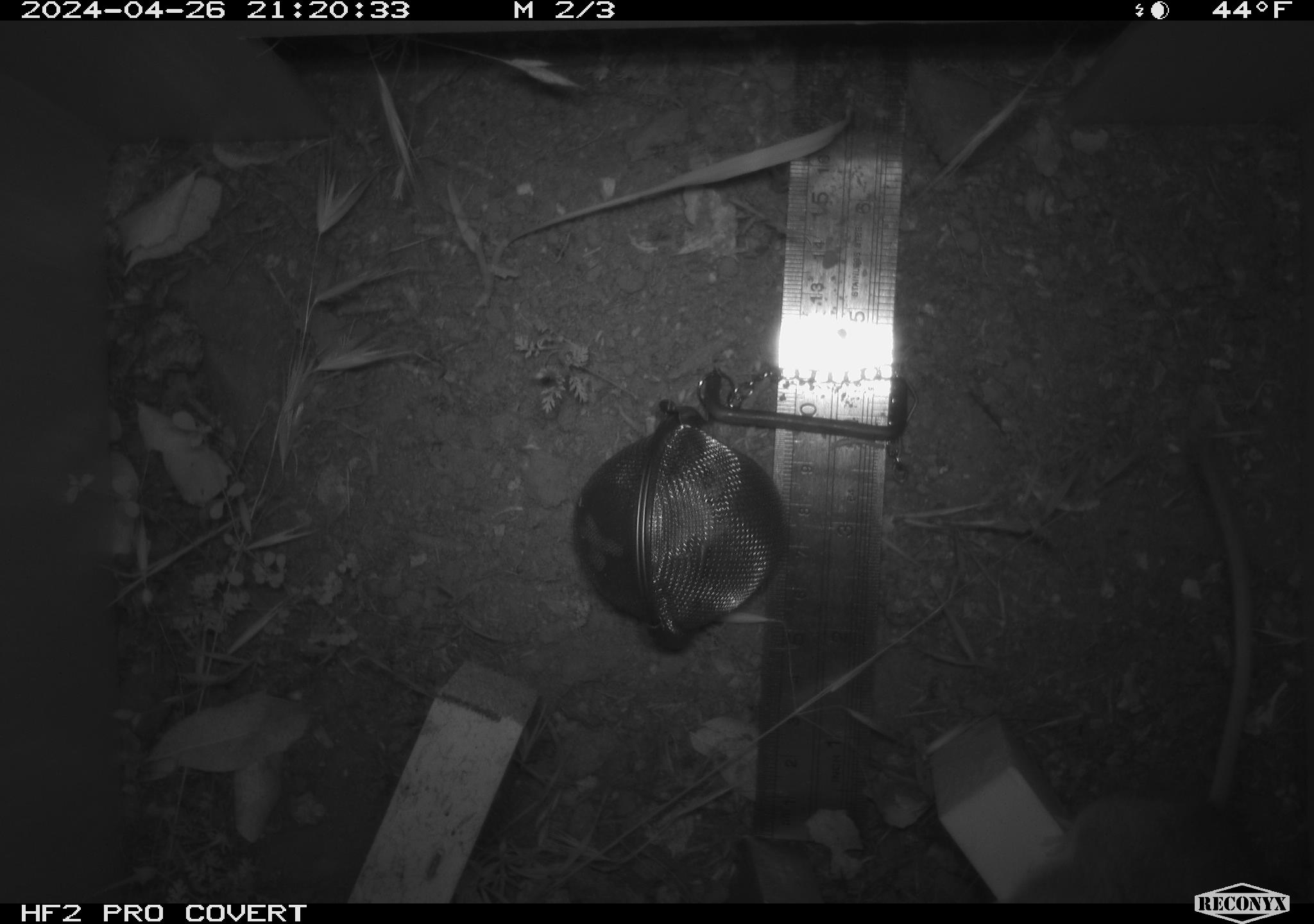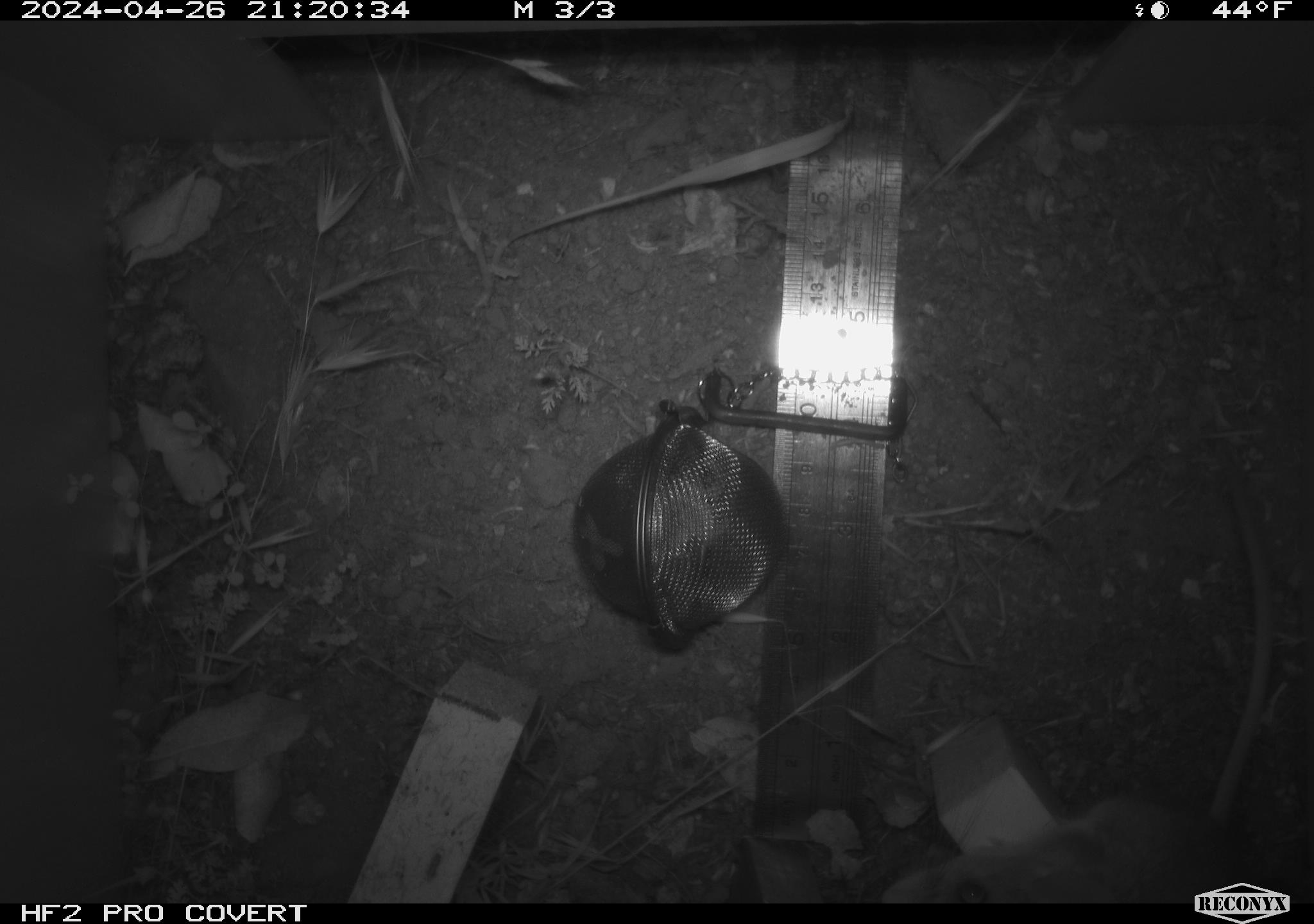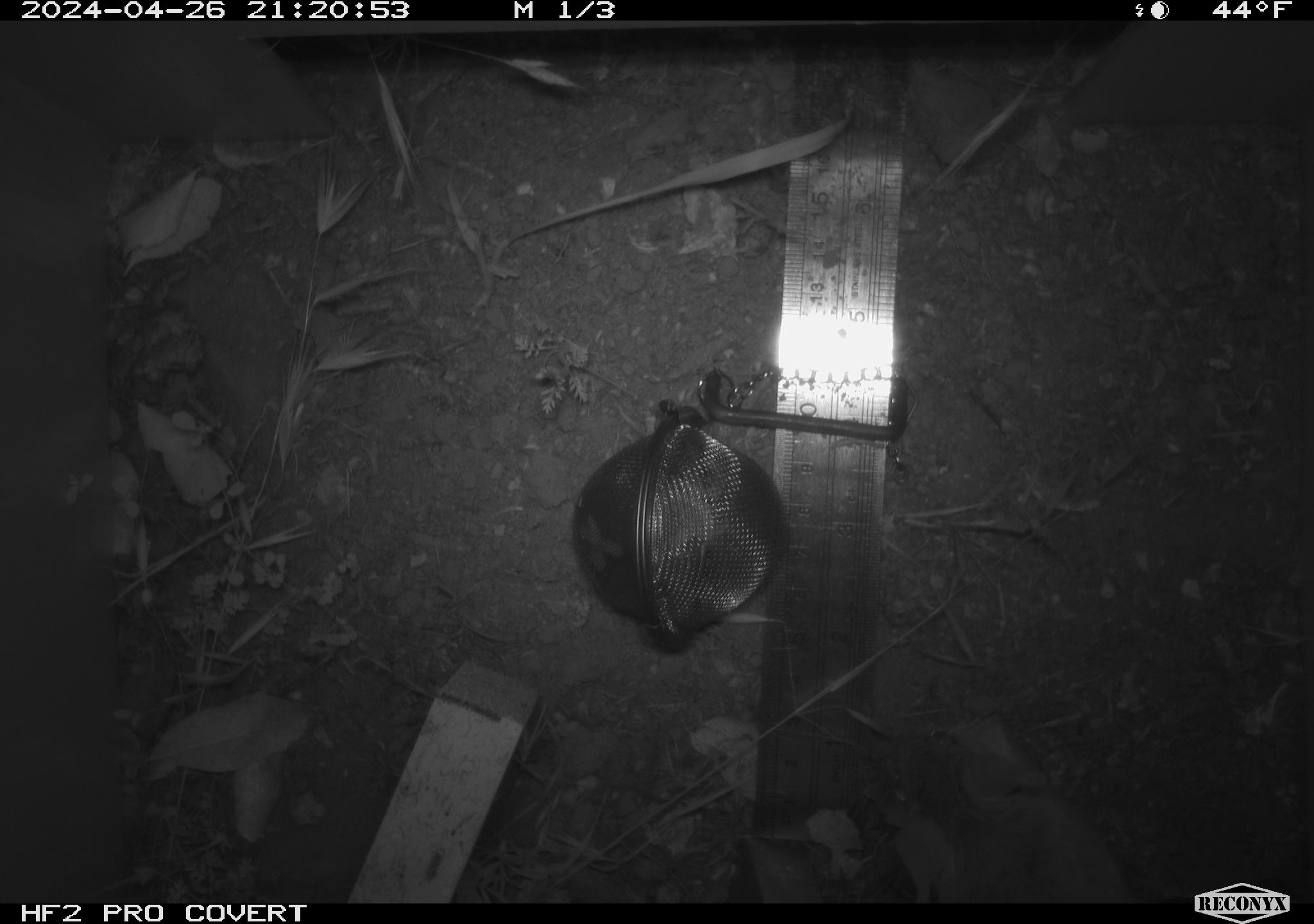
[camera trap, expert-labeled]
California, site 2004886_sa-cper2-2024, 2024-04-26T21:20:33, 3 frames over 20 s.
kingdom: Animalia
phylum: Chordata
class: Mammalia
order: Rodentia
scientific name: Rodentia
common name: rodent